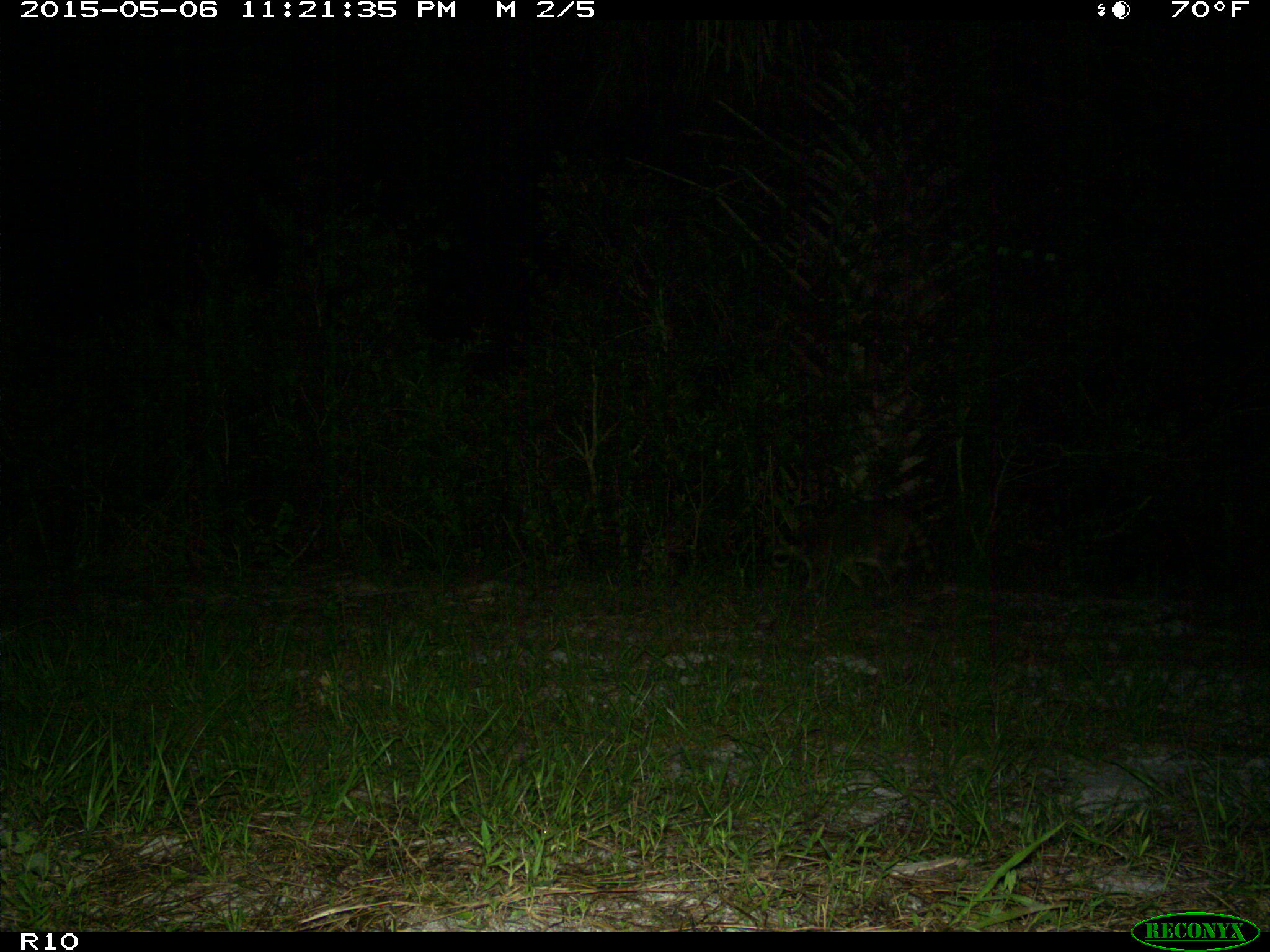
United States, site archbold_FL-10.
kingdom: Animalia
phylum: Chordata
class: Mammalia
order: Carnivora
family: Procyonidae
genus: Procyon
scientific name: Procyon lotor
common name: common raccoon